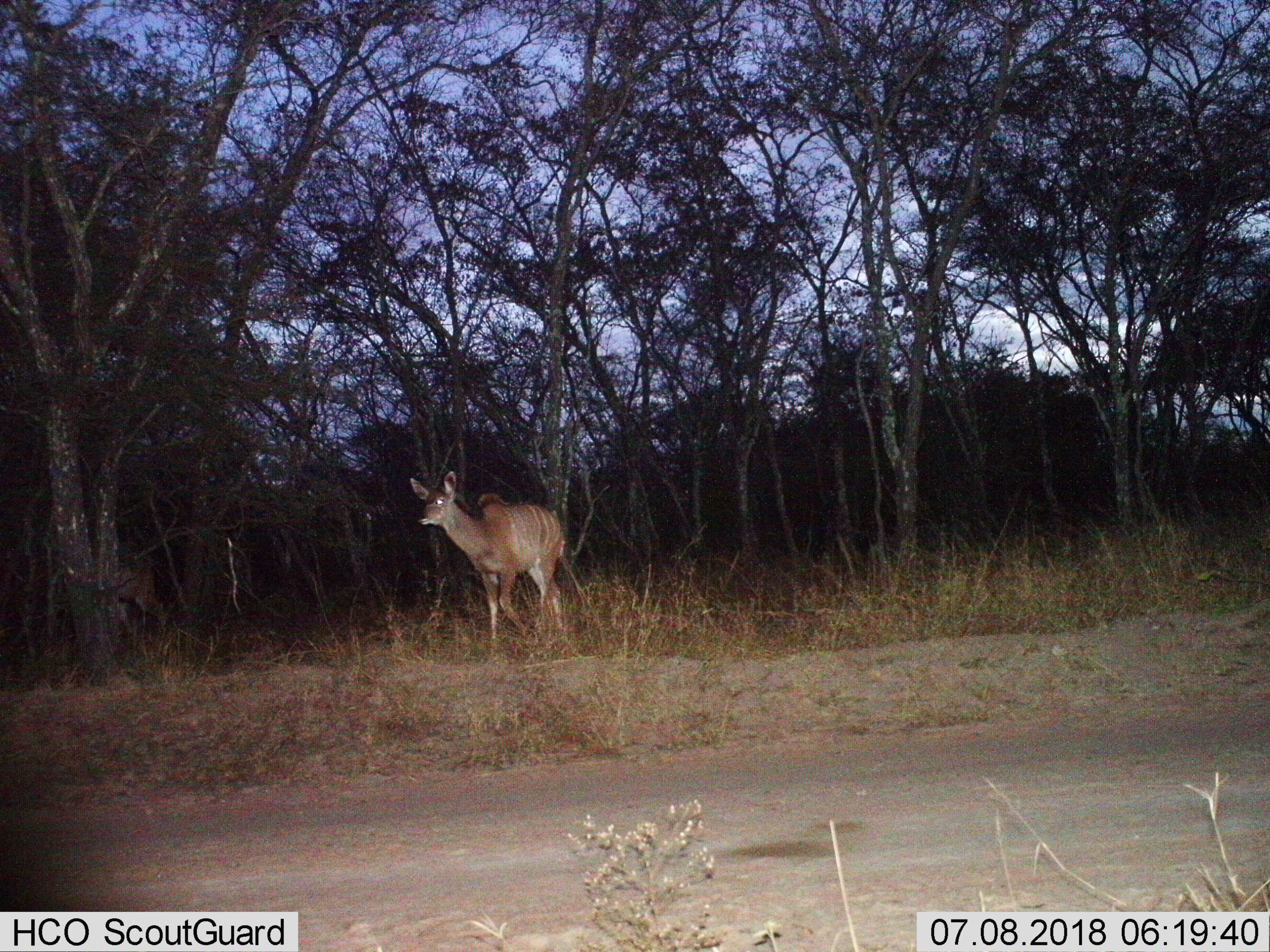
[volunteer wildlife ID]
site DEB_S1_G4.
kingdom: Animalia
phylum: Chordata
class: Mammalia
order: Artiodactyla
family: Bovidae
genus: Tragelaphus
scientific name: Tragelaphus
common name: kudu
Kudu (Tragelaphus), count 1. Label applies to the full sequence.